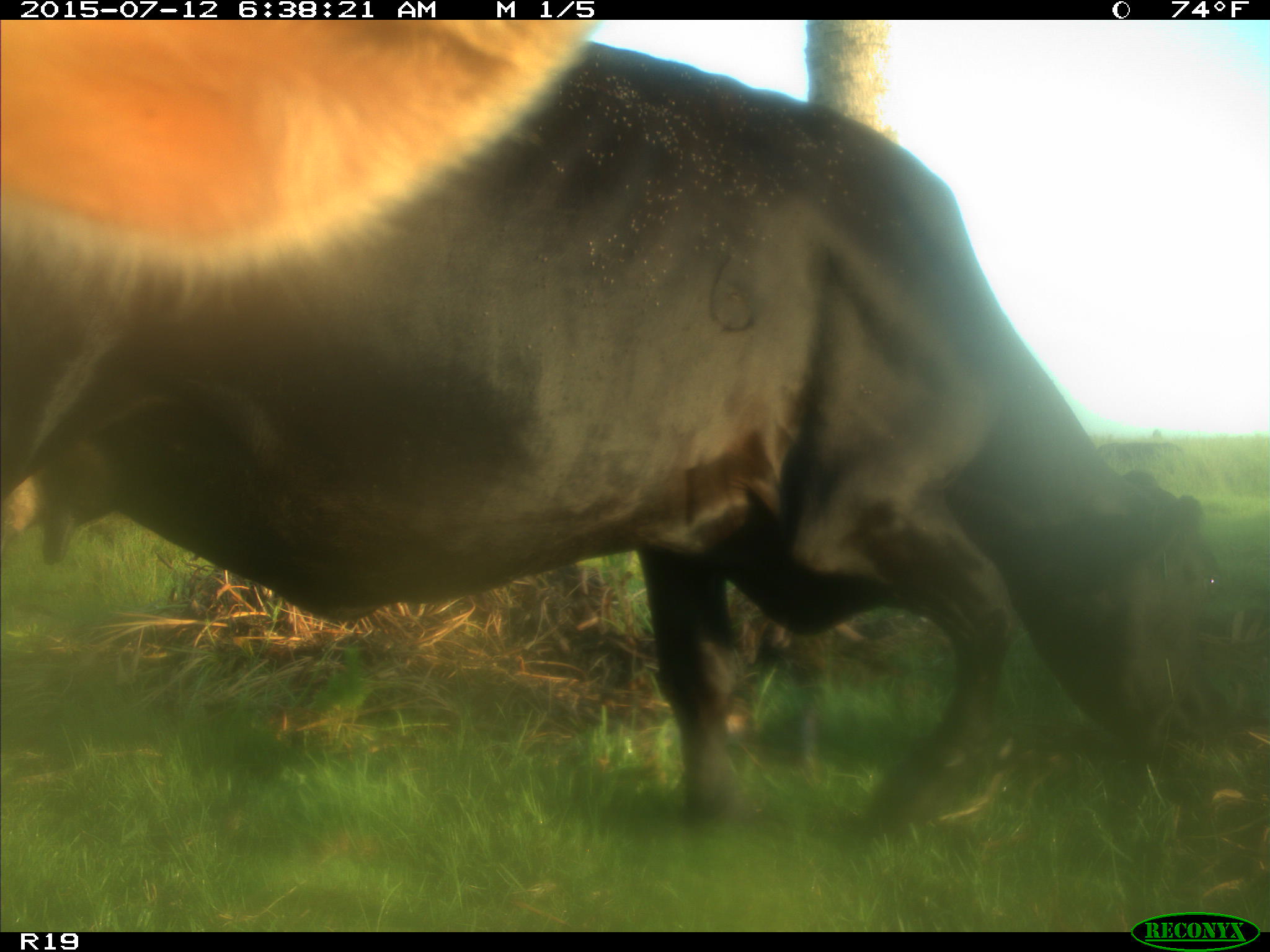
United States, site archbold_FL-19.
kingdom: Animalia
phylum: Chordata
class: Mammalia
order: Artiodactyla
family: Bovidae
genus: Bos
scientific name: Bos taurus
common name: domestic cow